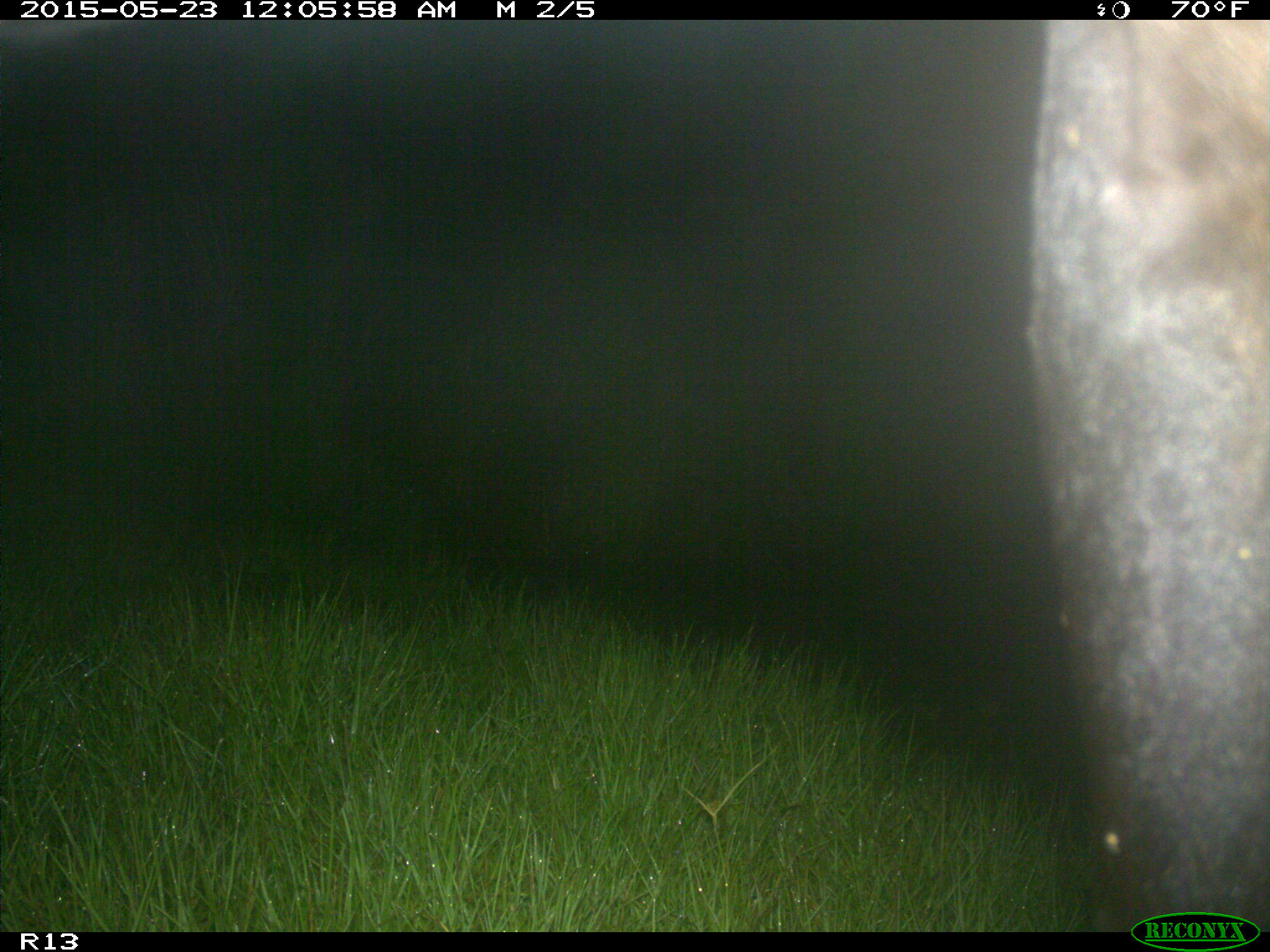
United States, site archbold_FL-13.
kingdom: Animalia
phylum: Chordata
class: Mammalia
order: Artiodactyla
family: Bovidae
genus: Bos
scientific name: Bos taurus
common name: domestic cow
Bos taurus (domestic cow).